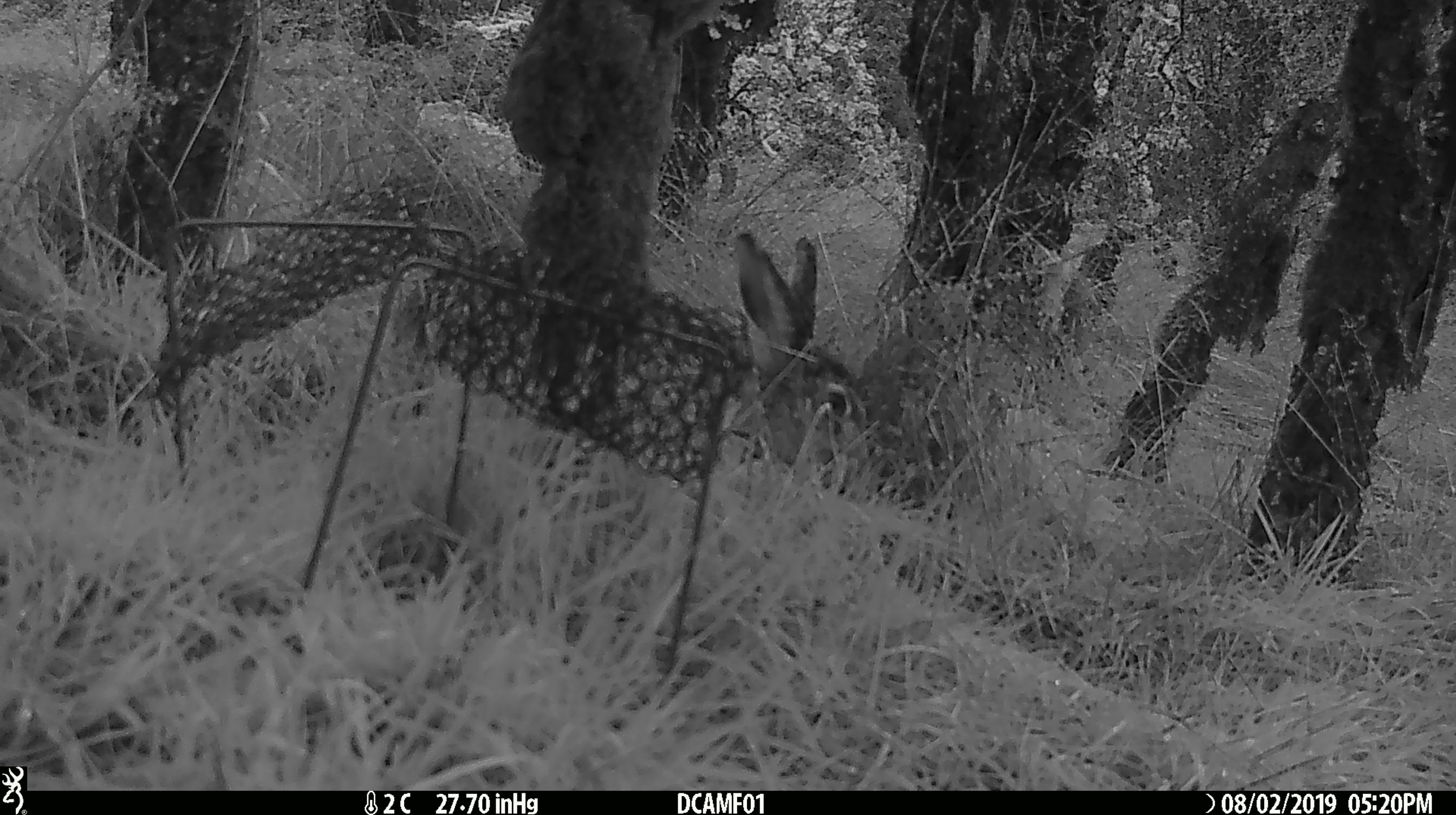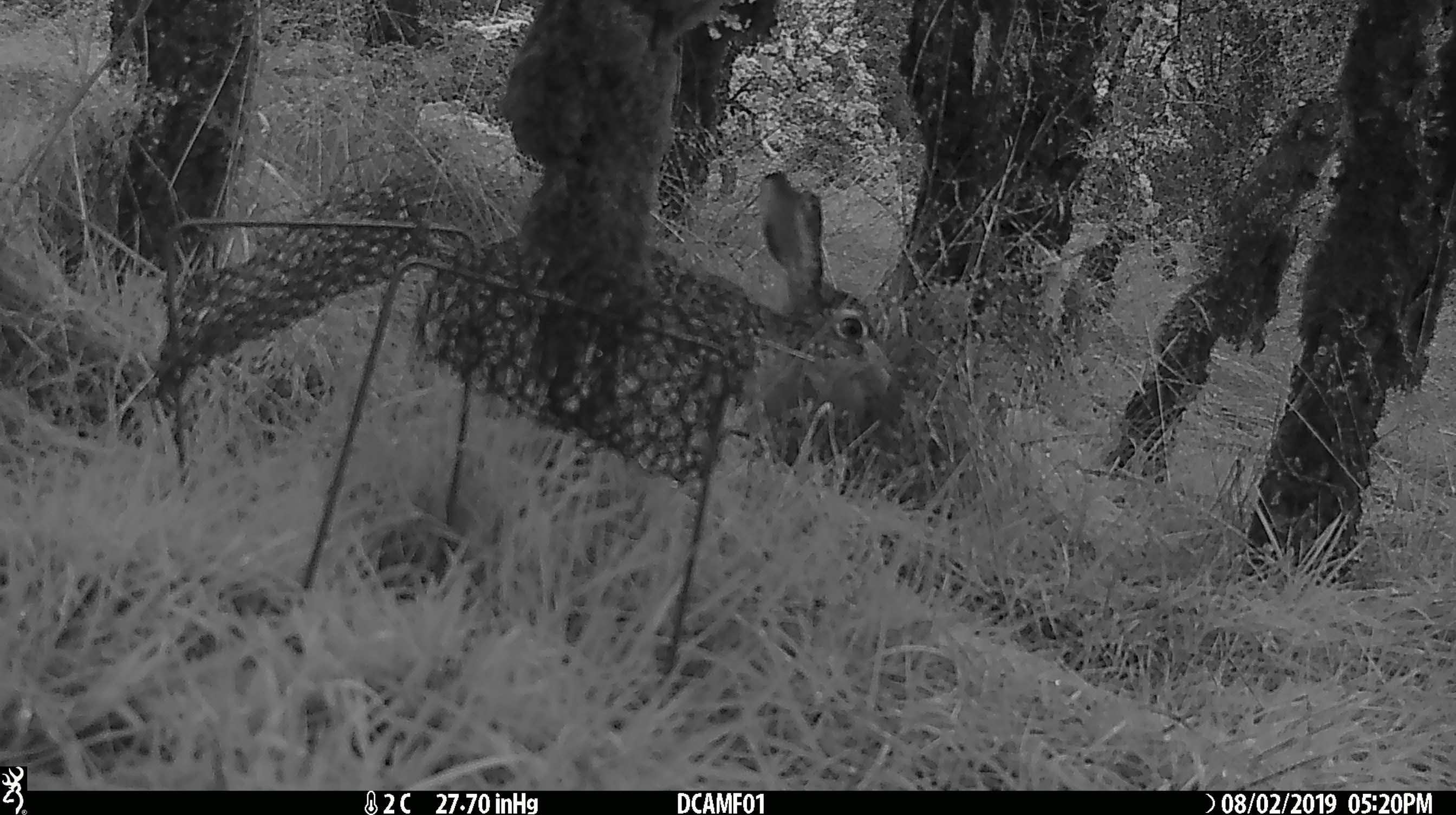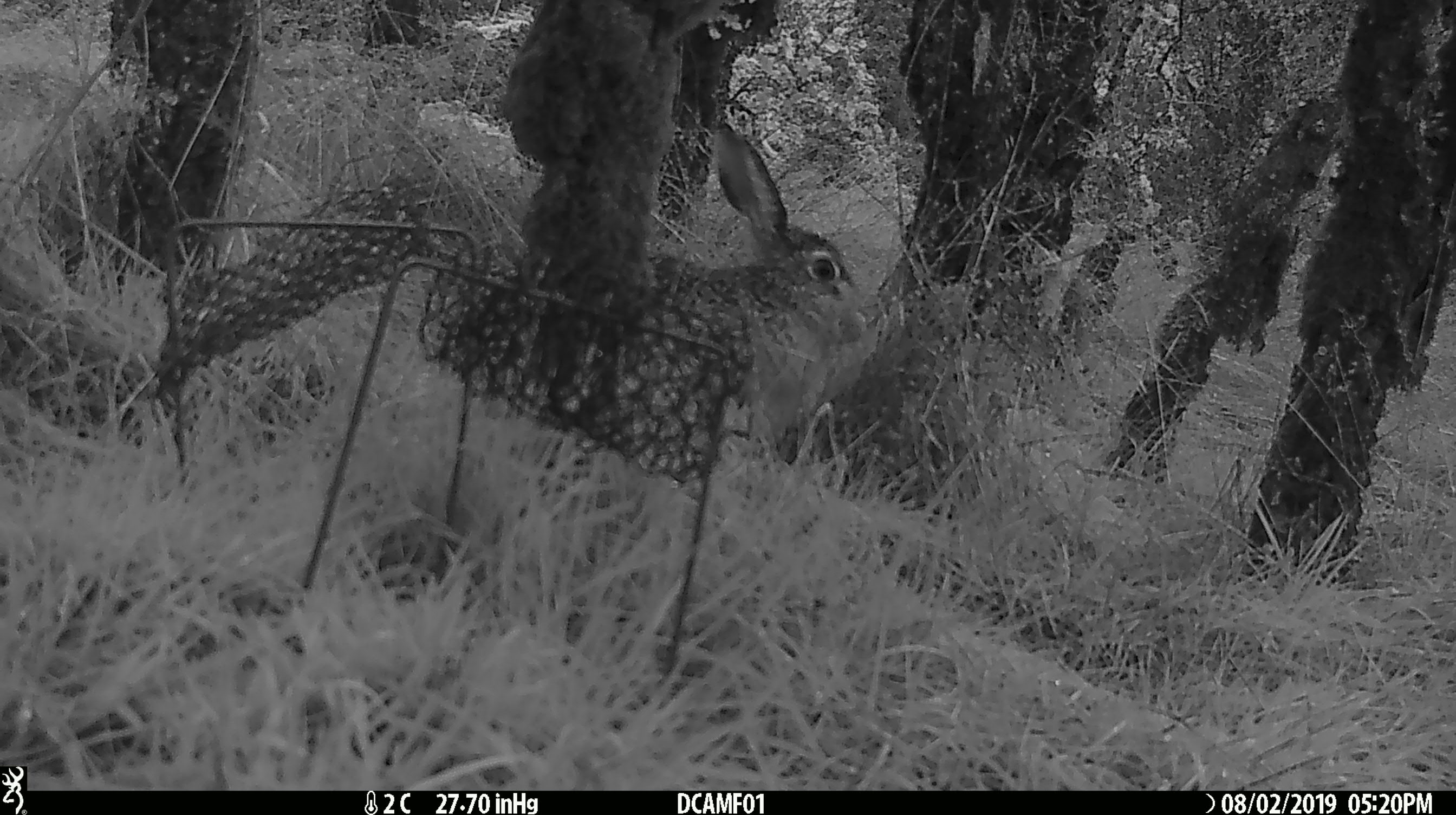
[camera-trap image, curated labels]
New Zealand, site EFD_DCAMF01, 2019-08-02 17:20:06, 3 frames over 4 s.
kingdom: Animalia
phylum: Chordata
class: Mammalia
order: Lagomorpha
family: Leporidae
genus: Lepus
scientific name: Lepus europaeus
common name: brown hare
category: hare